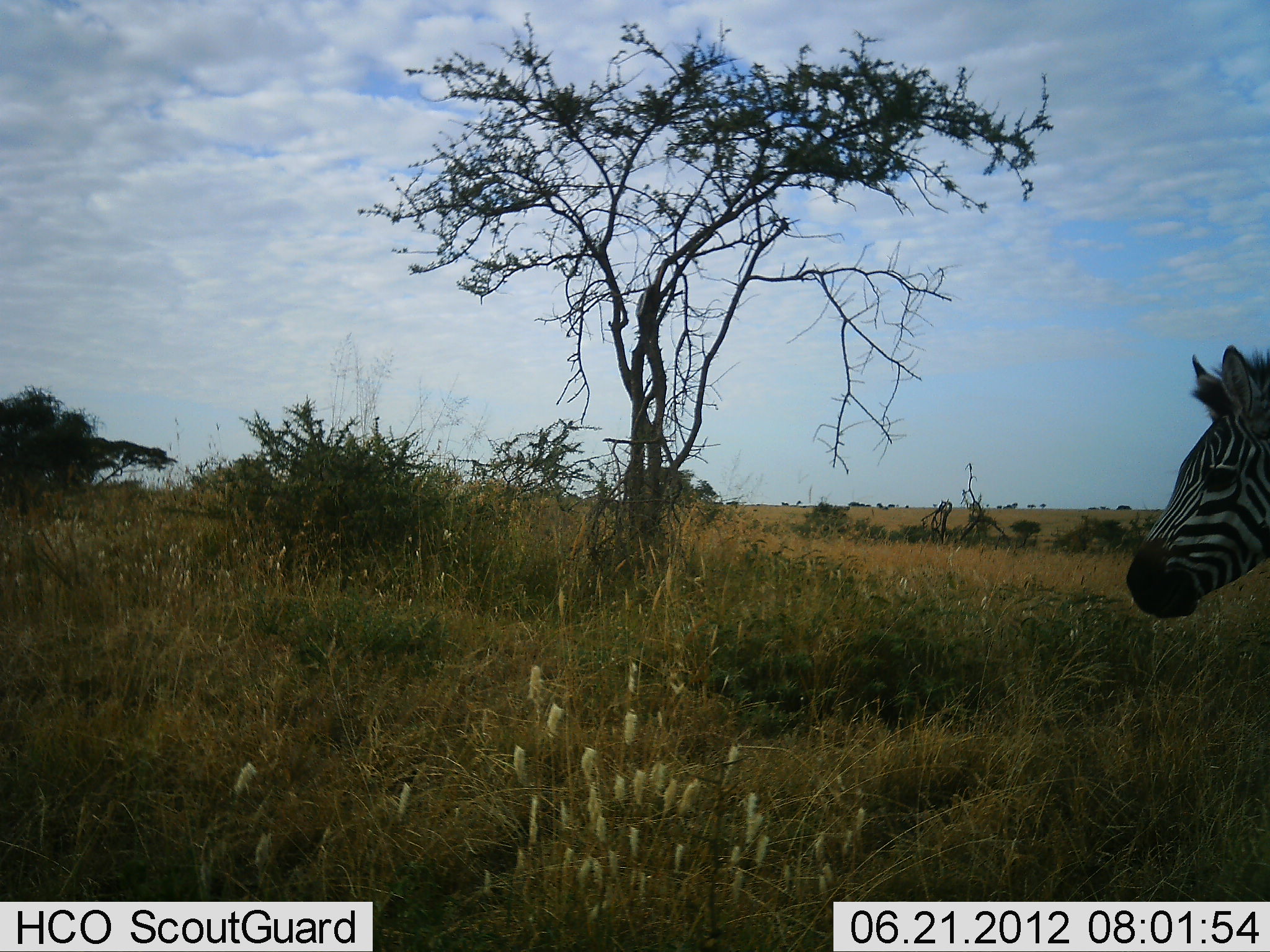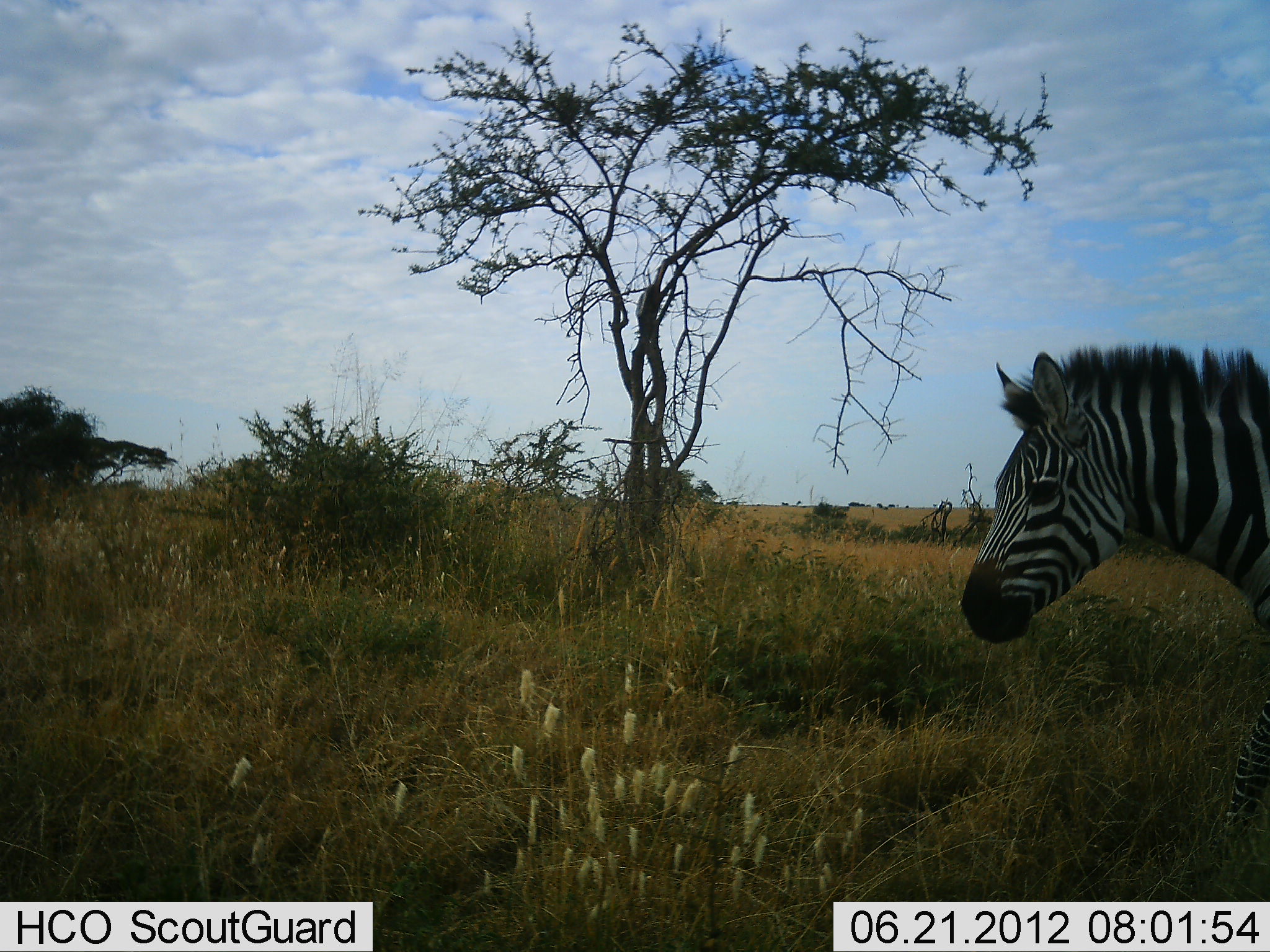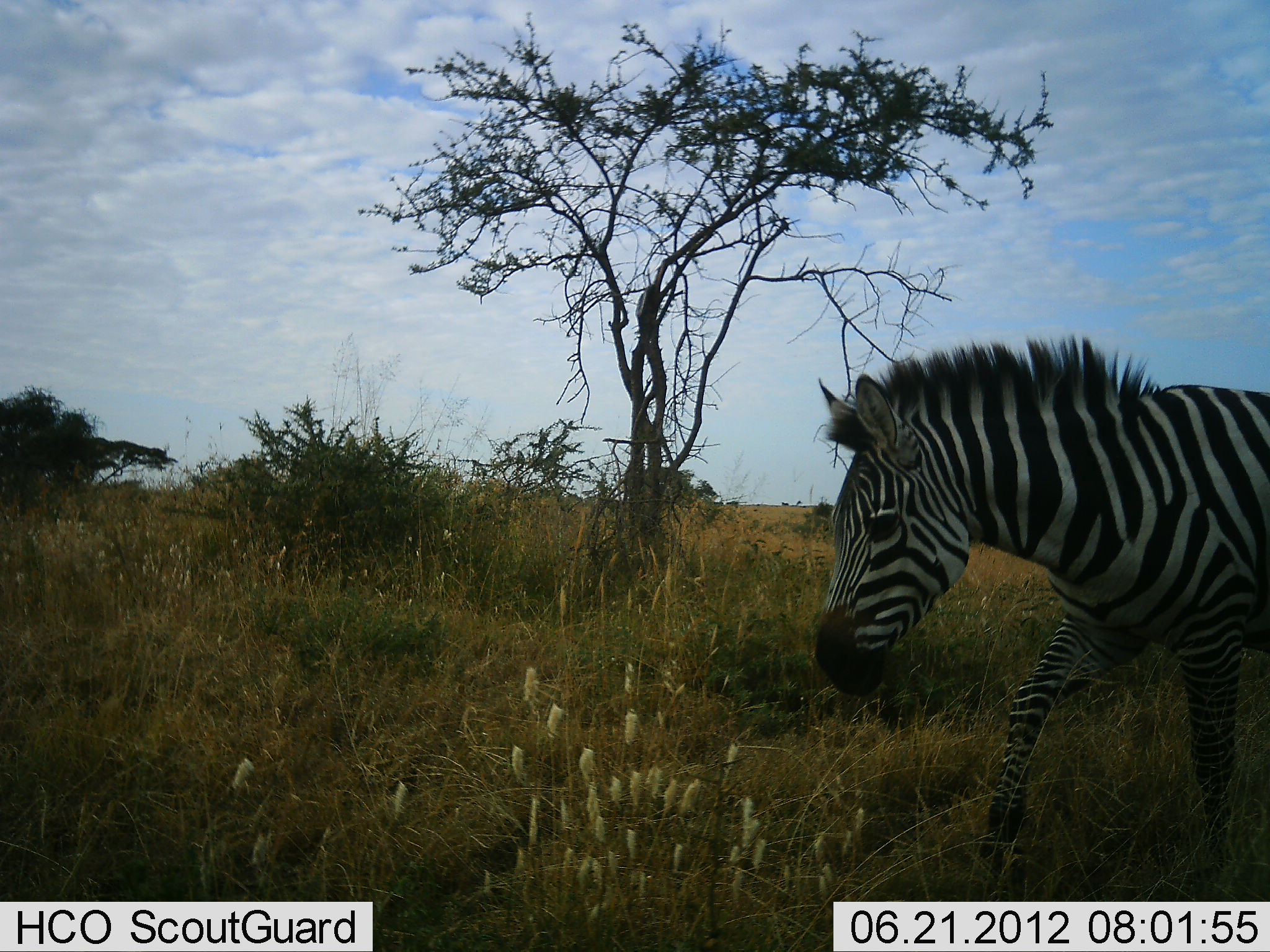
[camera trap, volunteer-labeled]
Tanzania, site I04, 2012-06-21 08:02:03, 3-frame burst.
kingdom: Animalia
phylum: Chordata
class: Mammalia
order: Perissodactyla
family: Equidae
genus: Equus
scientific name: Equus quagga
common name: plains zebra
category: zebra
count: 1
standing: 9%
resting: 0%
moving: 91%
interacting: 0%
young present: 0%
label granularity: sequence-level